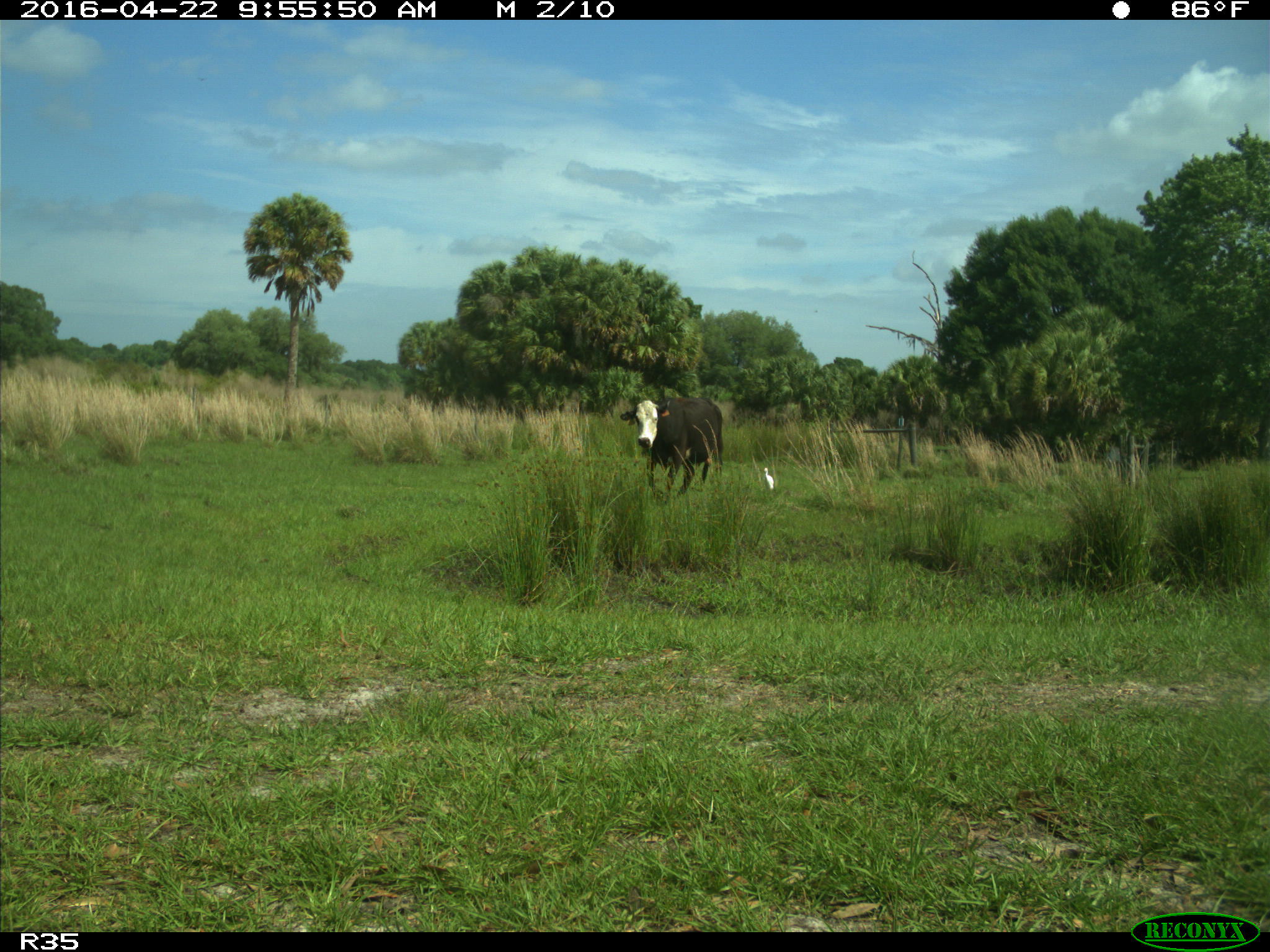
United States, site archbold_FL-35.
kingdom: Animalia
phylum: Chordata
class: Mammalia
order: Artiodactyla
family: Bovidae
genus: Bos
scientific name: Bos taurus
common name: domestic cow